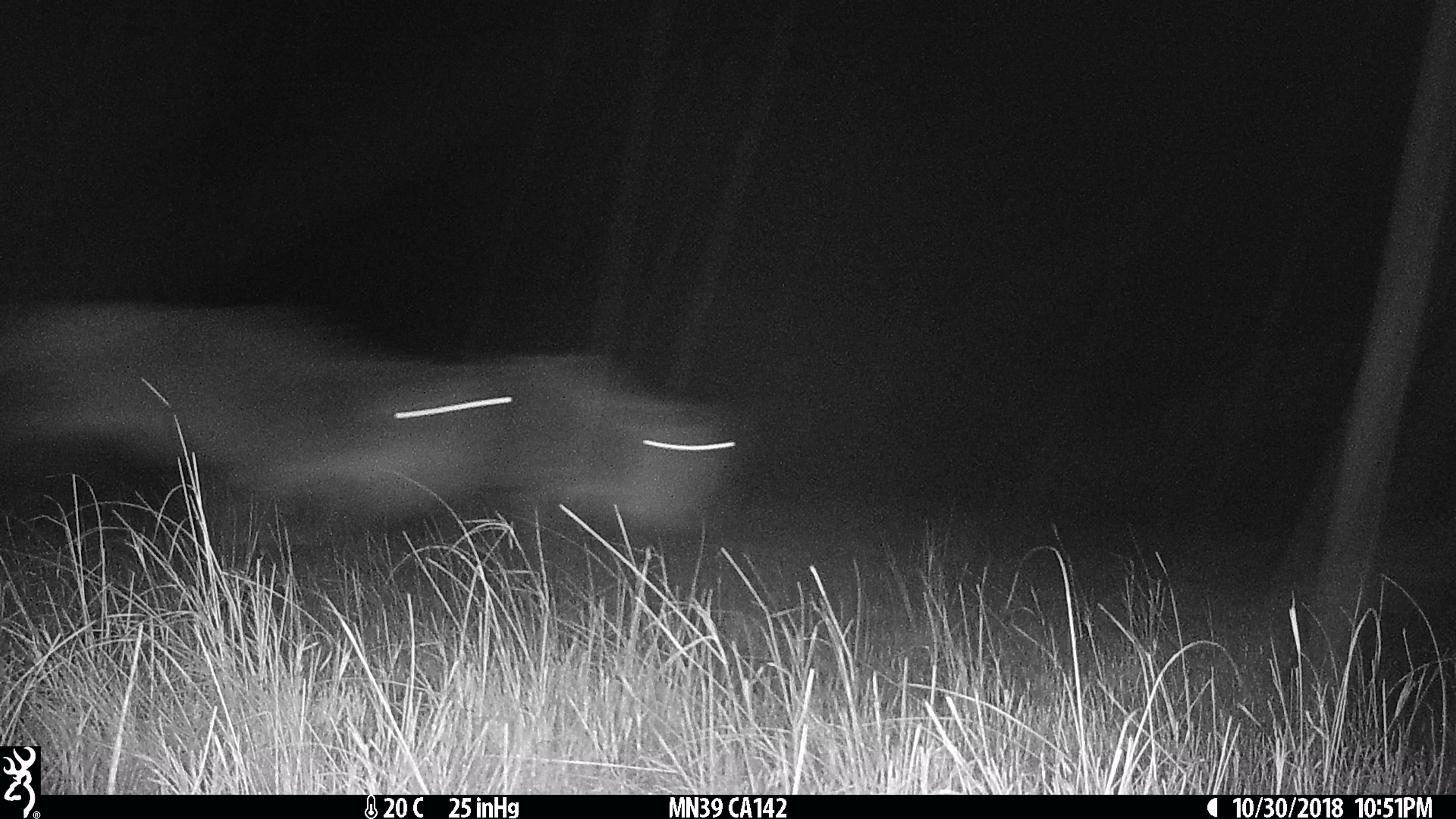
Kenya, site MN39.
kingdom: Animalia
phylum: Chordata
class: Mammalia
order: Artiodactyla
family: Bovidae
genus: Connochaetes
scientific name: Connochaetes taurinus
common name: blue wildebeest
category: wildebeest